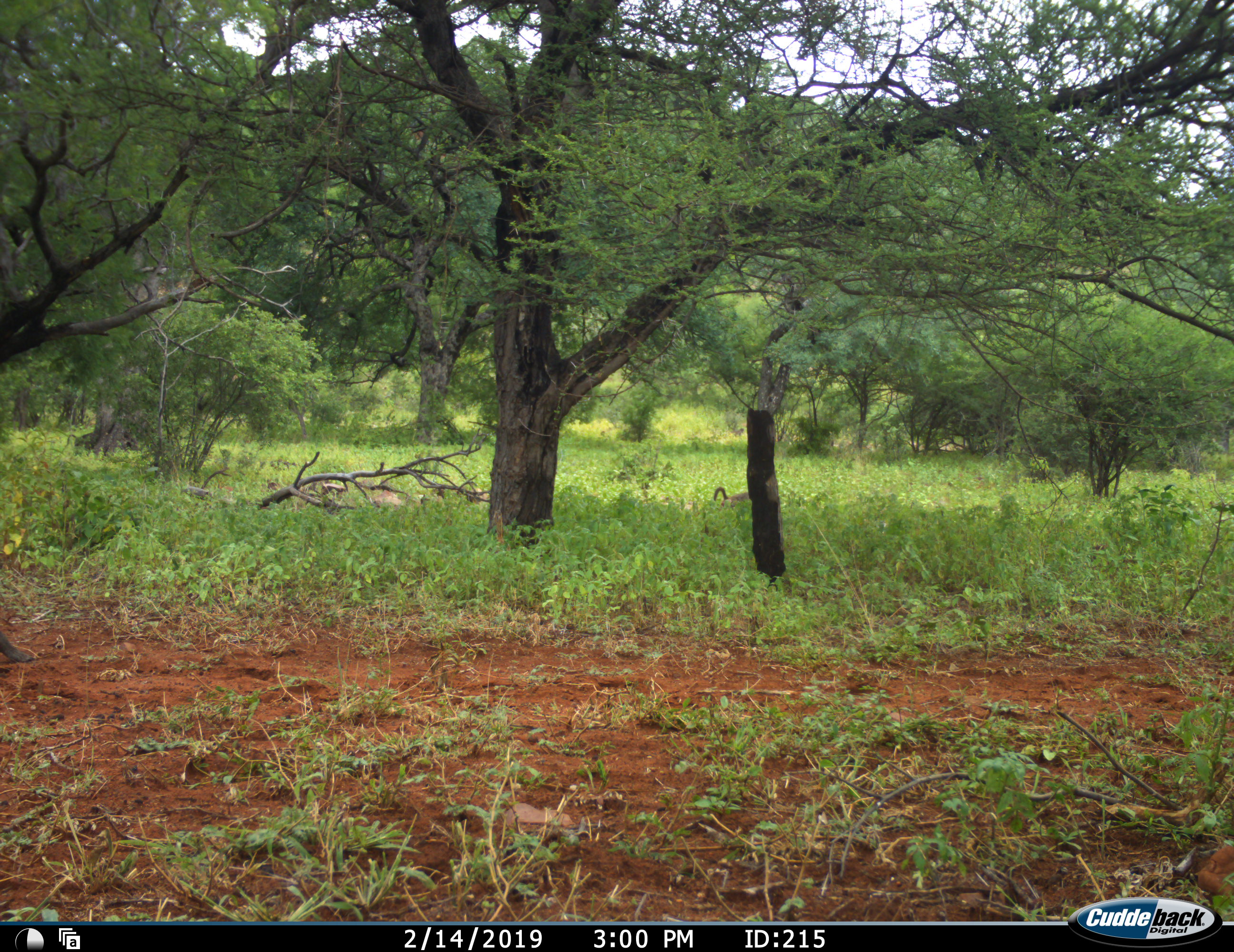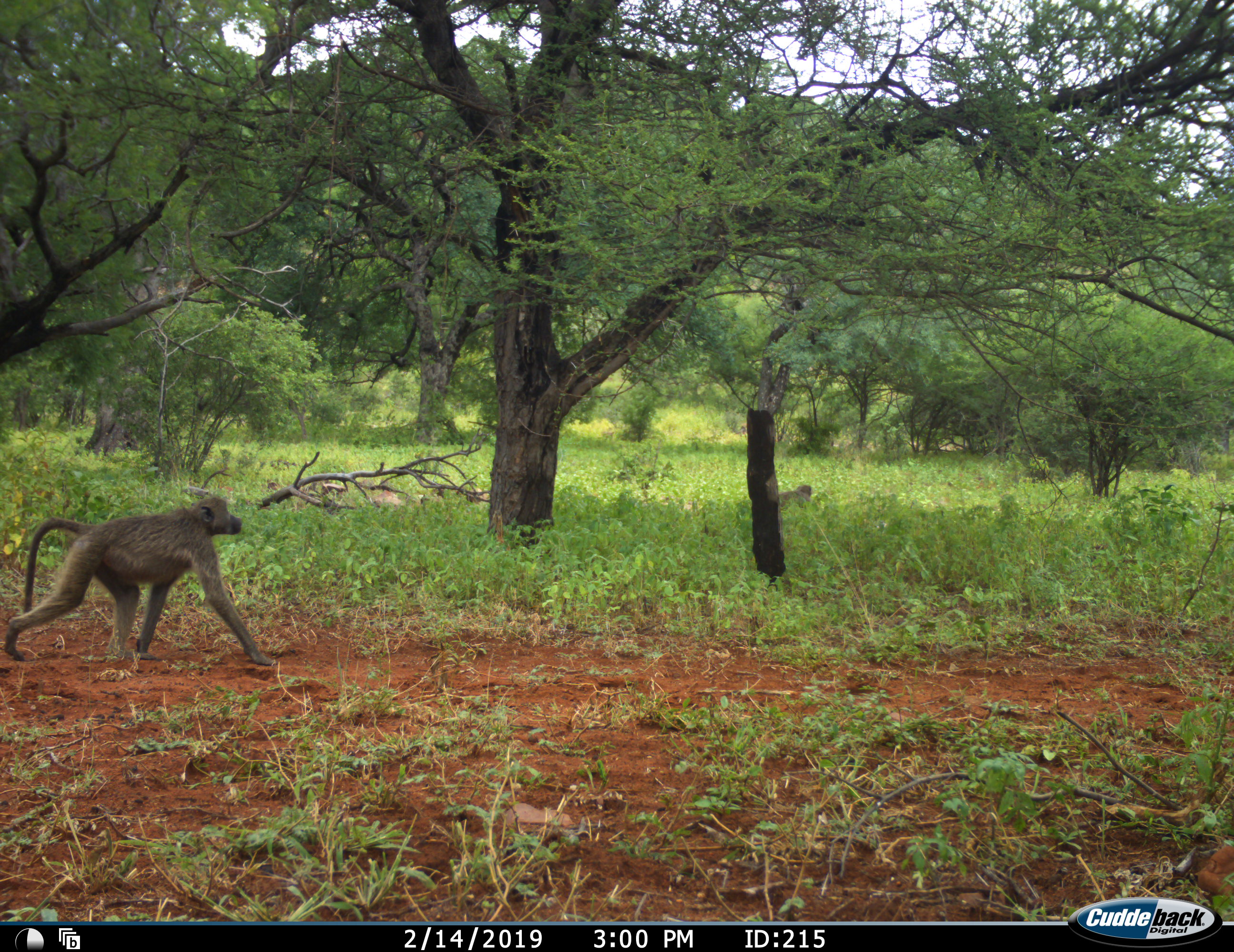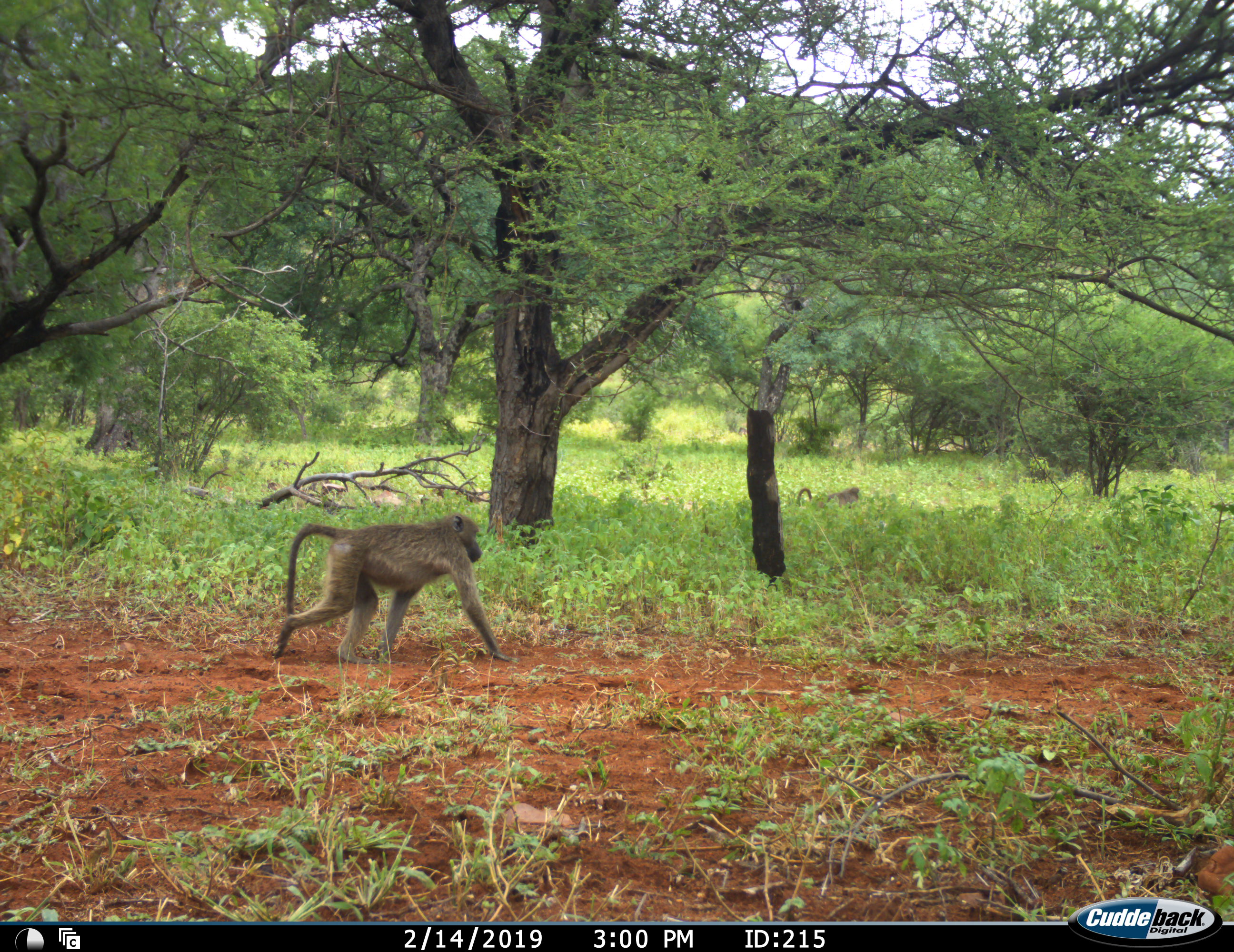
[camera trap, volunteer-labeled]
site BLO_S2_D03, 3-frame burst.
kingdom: Animalia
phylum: Chordata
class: Mammalia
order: Primates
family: Cercopithecidae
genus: Papio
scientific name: Papio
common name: baboon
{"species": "baboon (Papio)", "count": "3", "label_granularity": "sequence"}